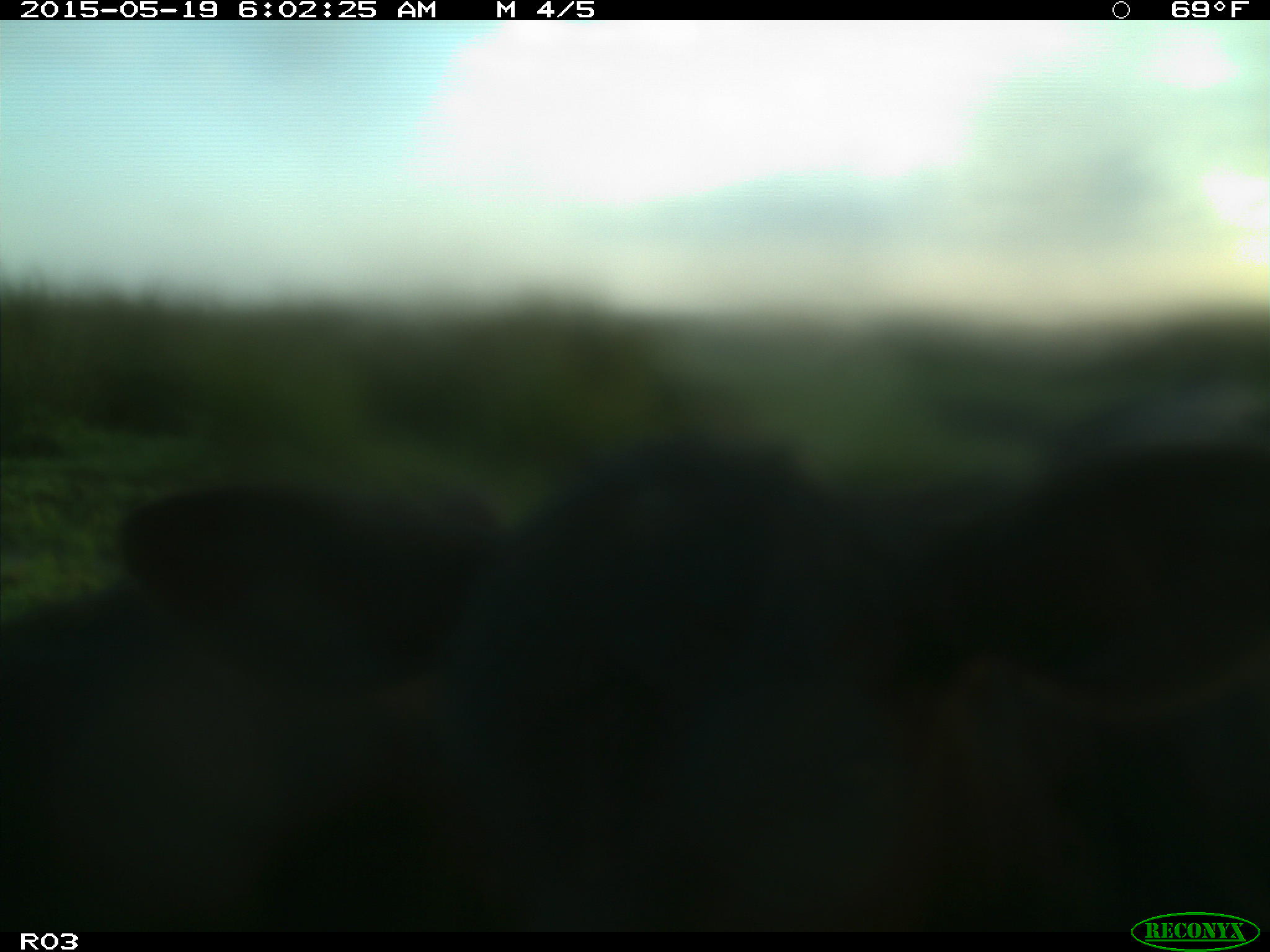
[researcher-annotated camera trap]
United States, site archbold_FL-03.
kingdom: Animalia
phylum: Chordata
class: Mammalia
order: Artiodactyla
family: Bovidae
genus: Bos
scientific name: Bos taurus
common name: domestic cow